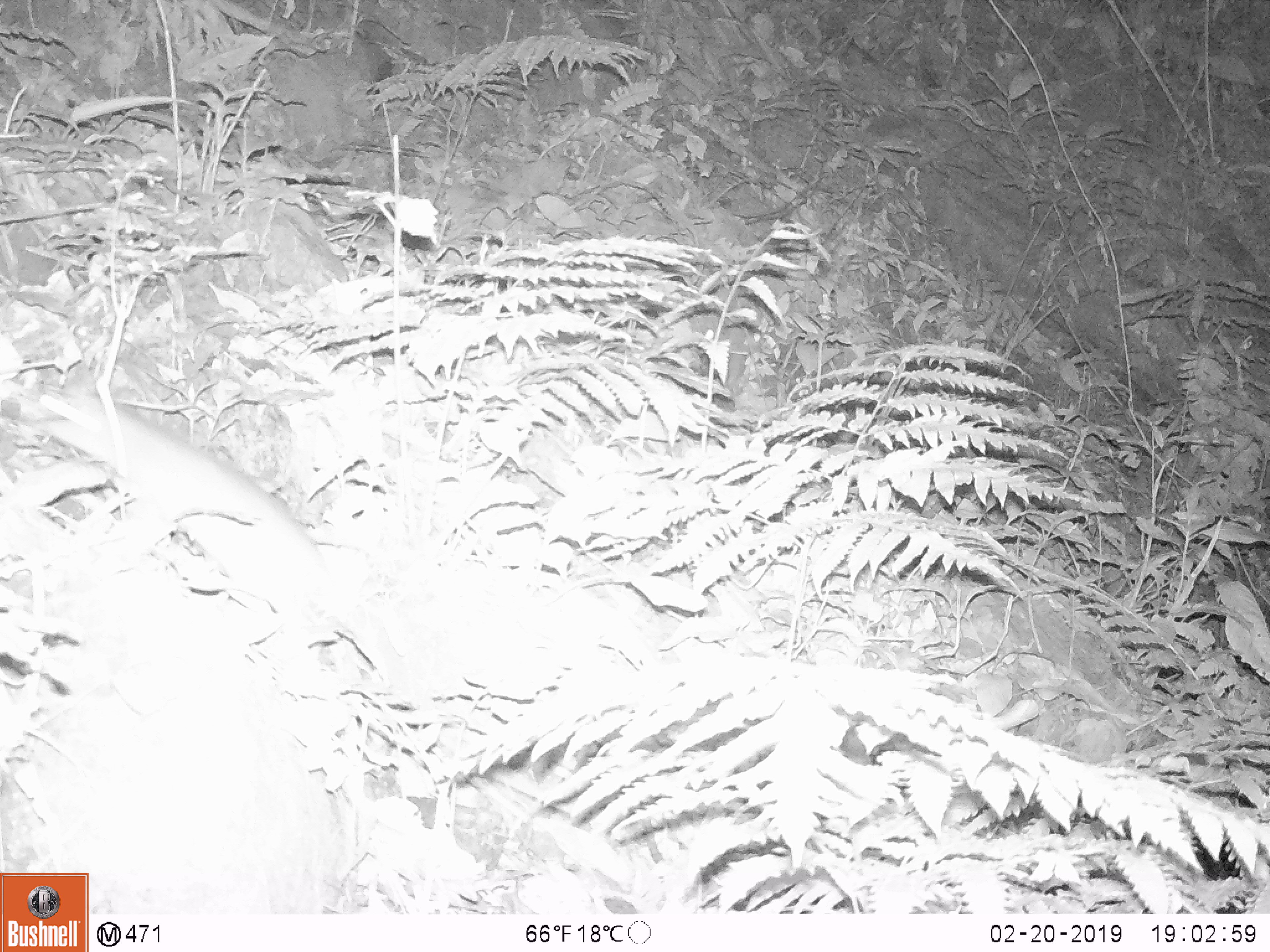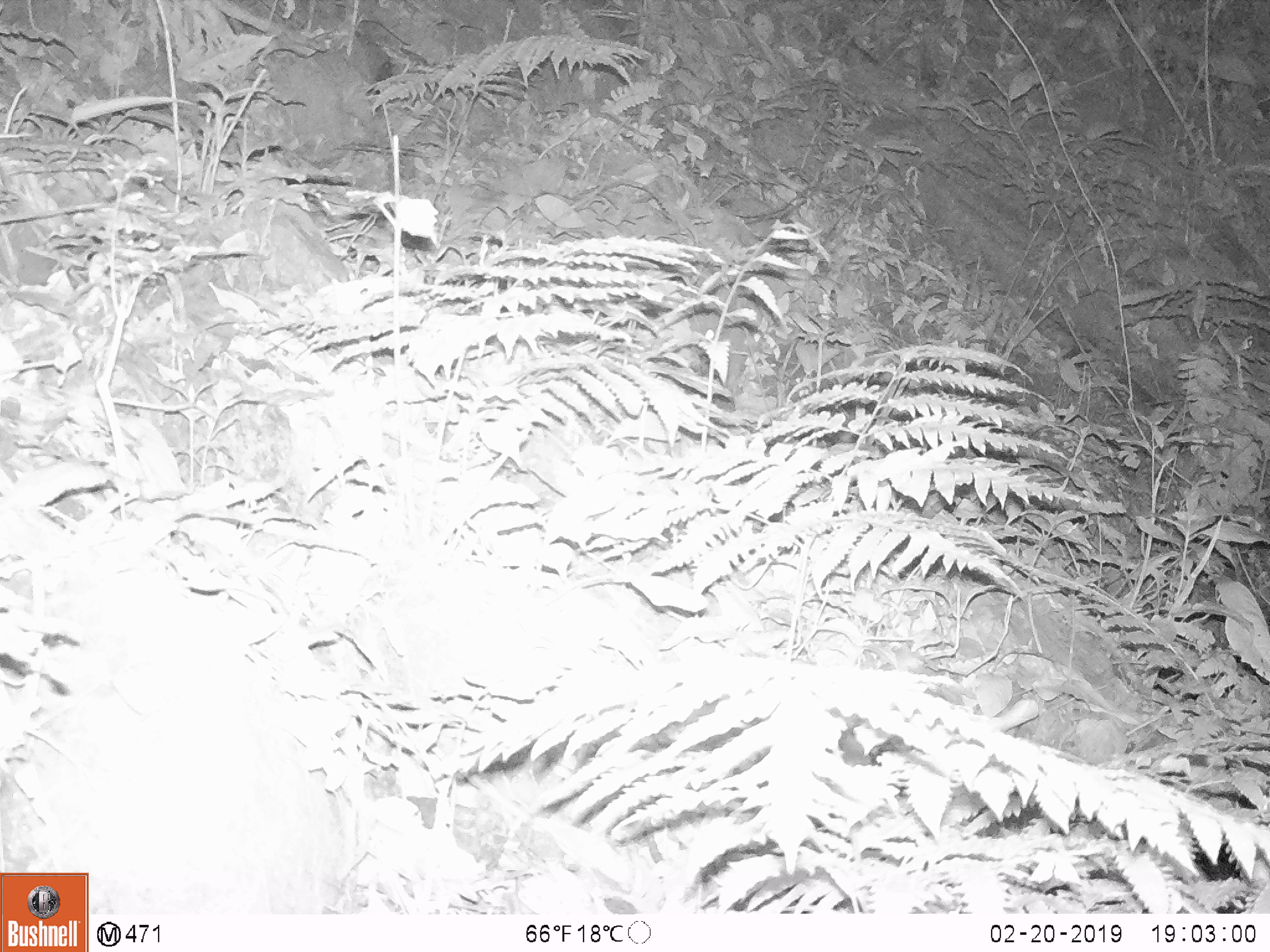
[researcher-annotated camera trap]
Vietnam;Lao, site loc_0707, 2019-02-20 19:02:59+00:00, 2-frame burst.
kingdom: Animalia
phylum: Chordata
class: Mammalia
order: Rodentia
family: Muridae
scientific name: Muridae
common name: old-world mice and rats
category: unidentified murid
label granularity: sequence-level